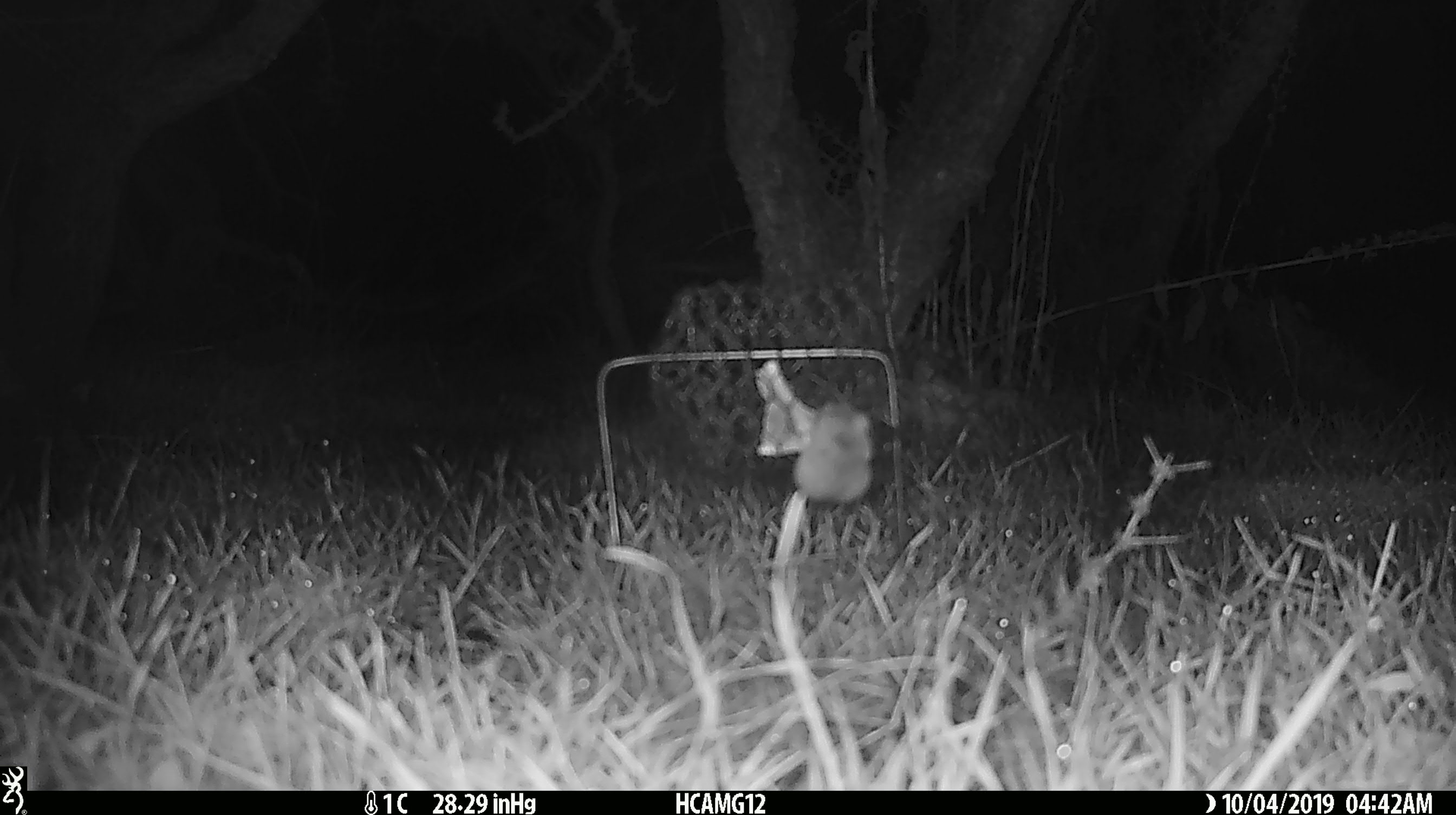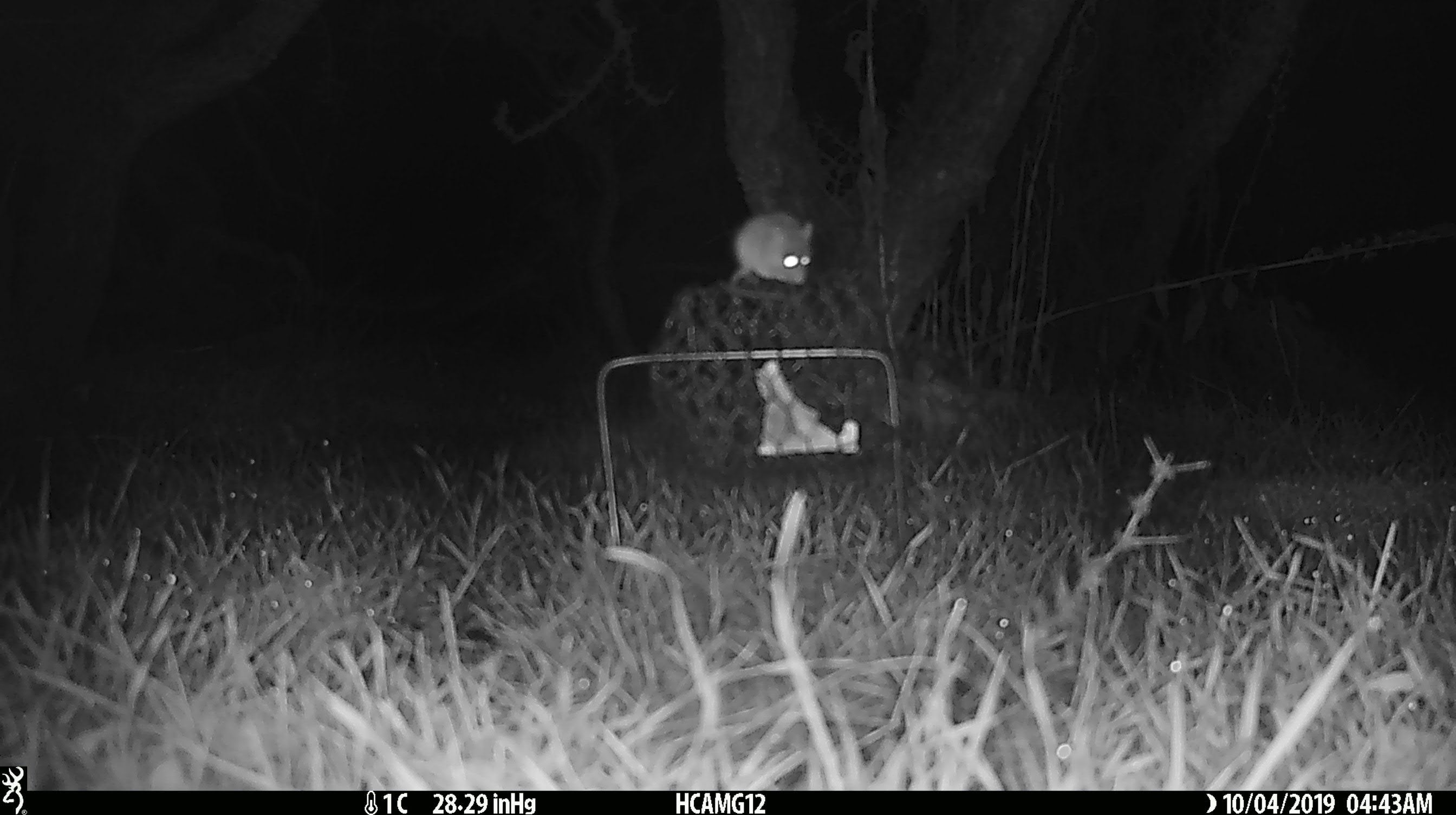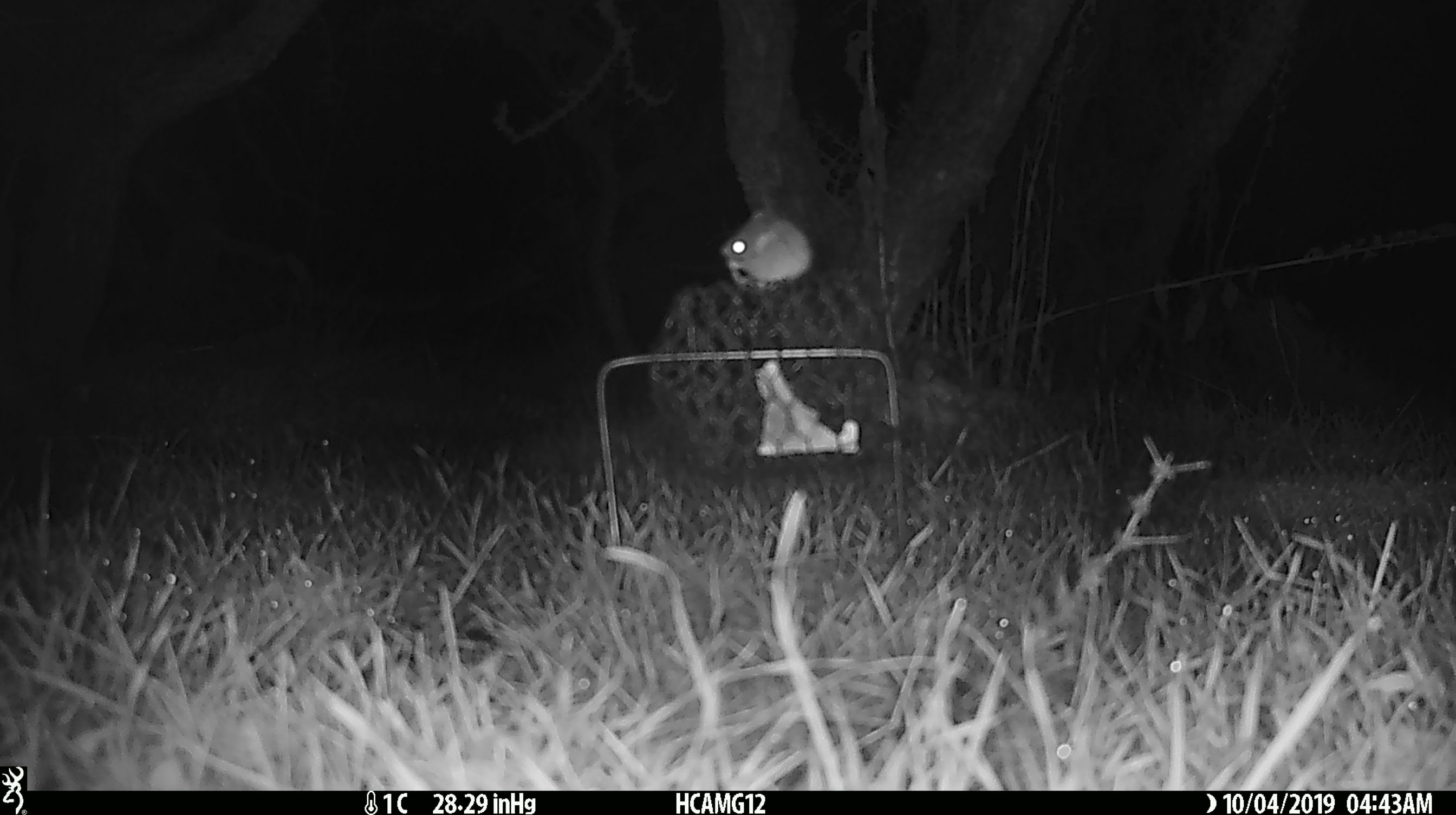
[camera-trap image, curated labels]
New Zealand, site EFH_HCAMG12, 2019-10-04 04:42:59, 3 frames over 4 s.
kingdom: Animalia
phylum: Chordata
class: Mammalia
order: Rodentia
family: Muridae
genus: Mus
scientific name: Mus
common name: mouse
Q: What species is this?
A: Mouse (Mus).